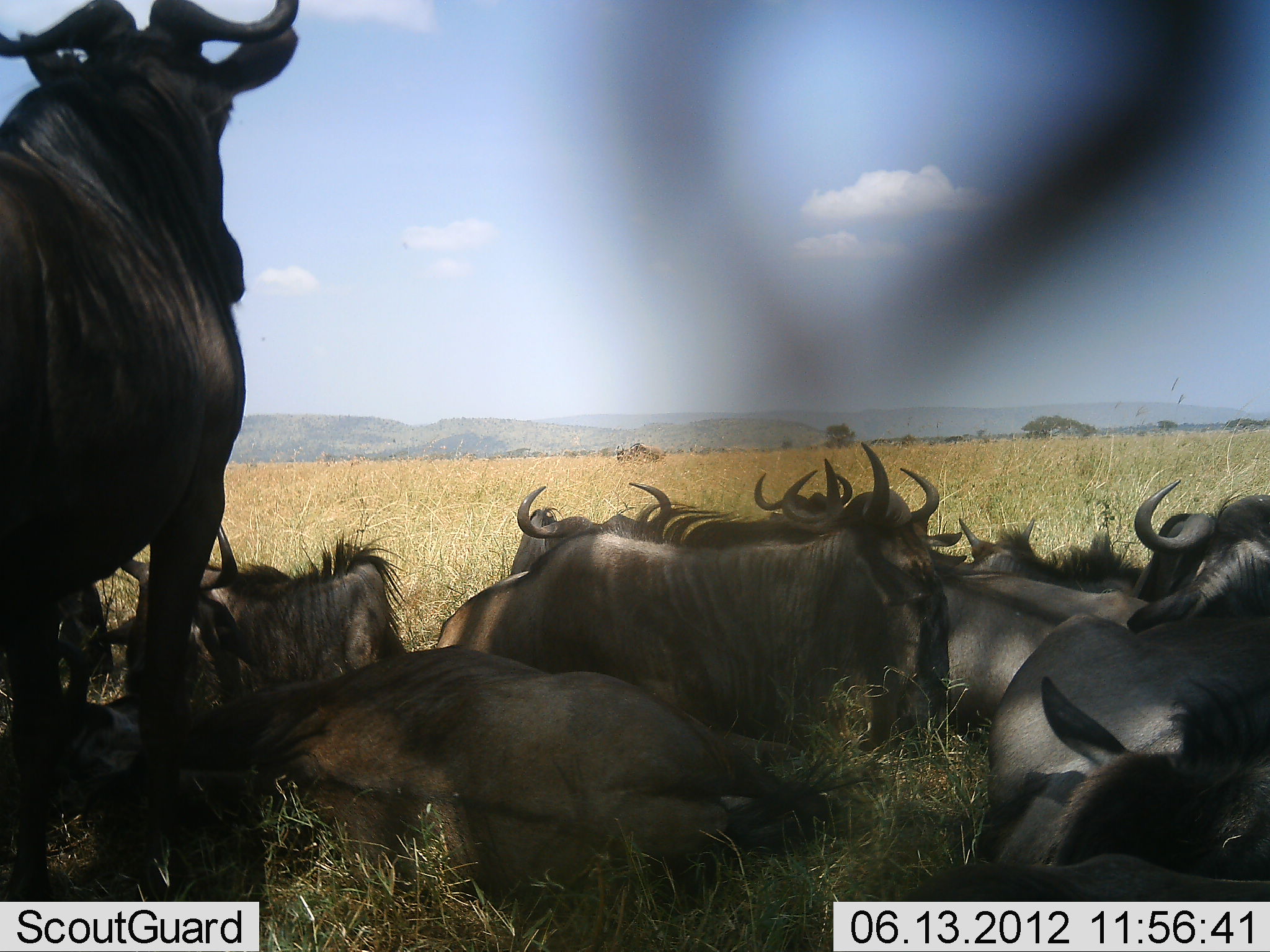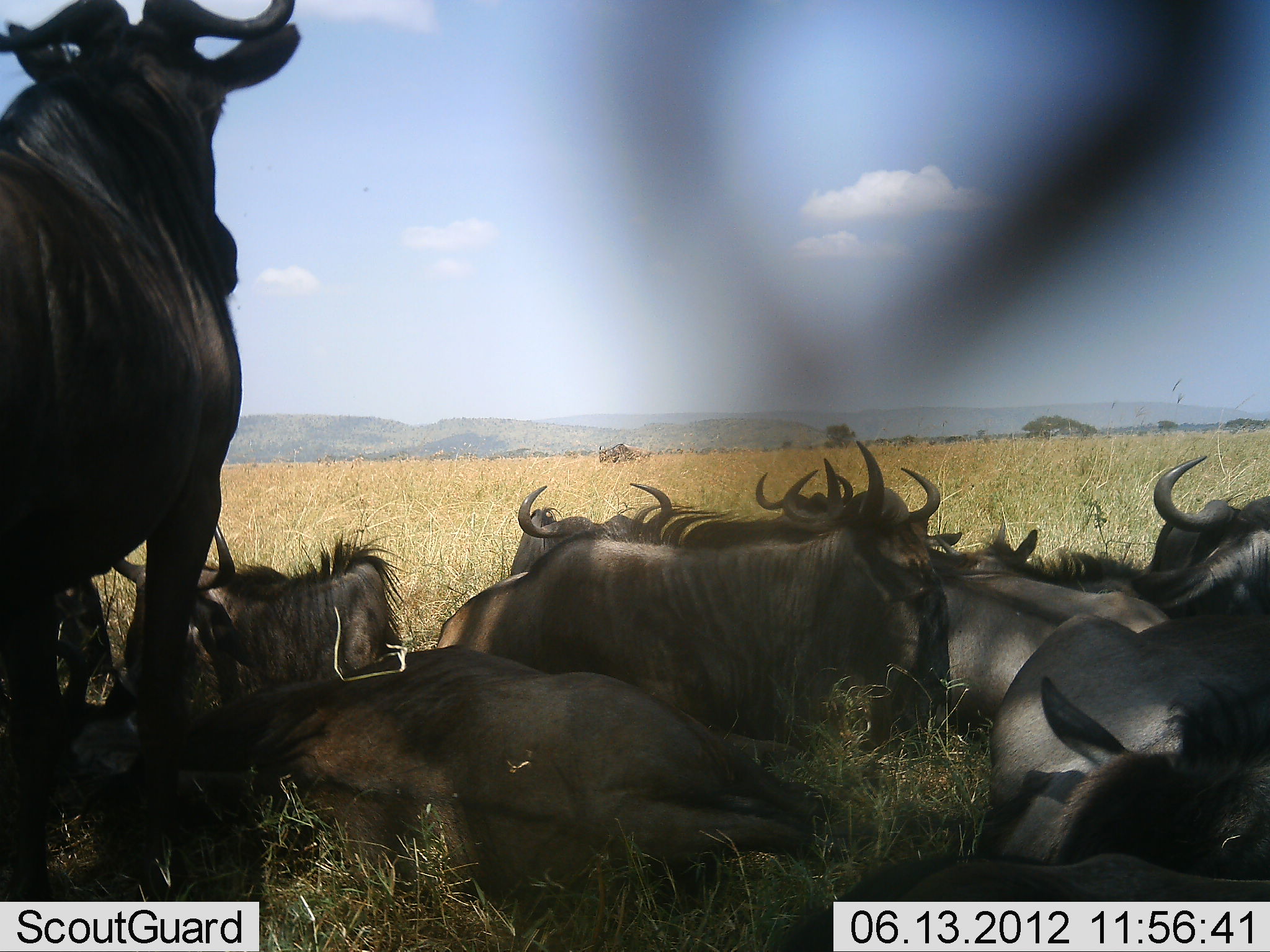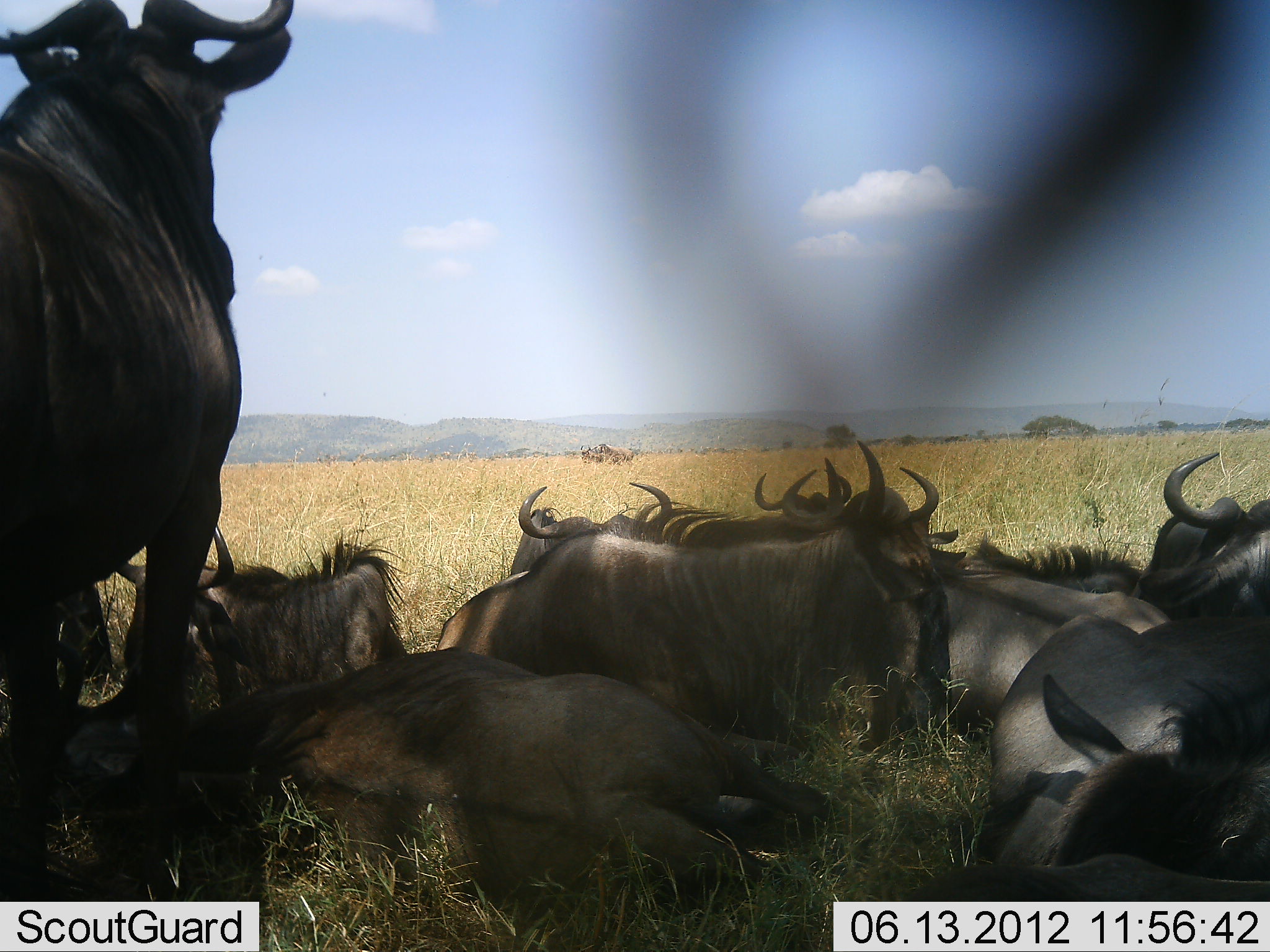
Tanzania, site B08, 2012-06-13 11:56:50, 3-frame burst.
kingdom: Animalia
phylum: Chordata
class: Mammalia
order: Artiodactyla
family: Bovidae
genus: Connochaetes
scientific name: Connochaetes taurinus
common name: blue wildebeest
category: wildebeest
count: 10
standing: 73%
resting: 100%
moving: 0%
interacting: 0%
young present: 9%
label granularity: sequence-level